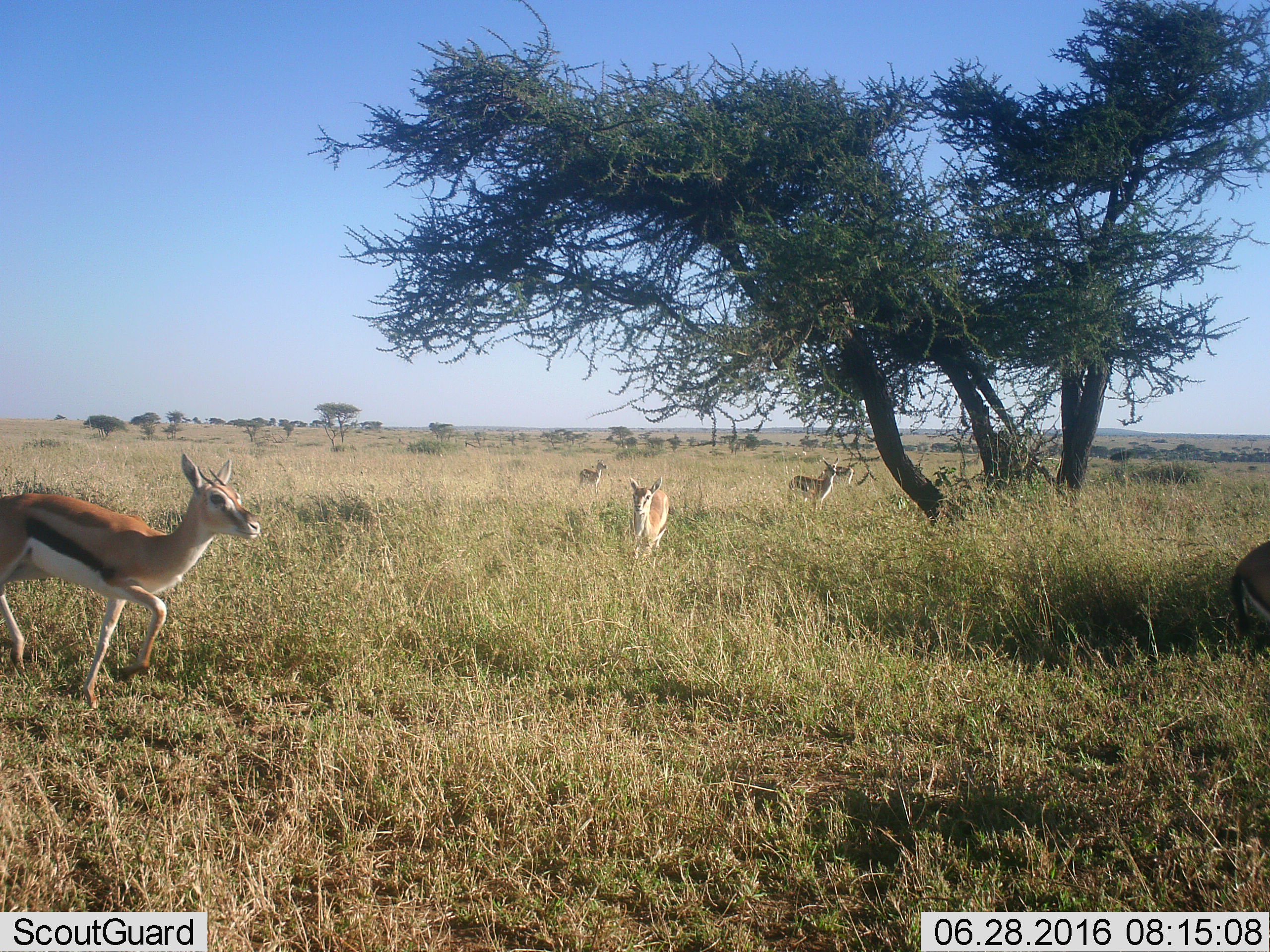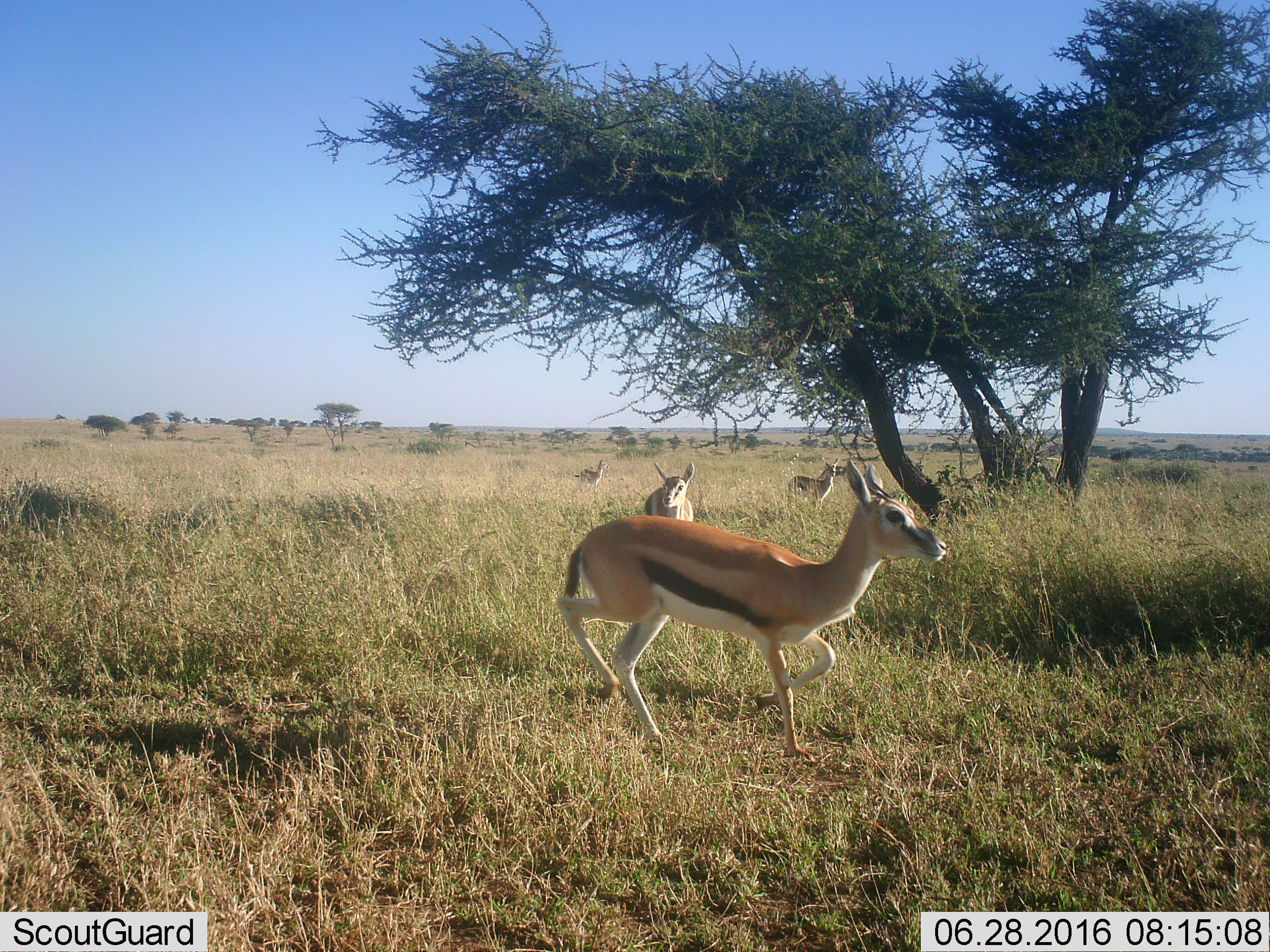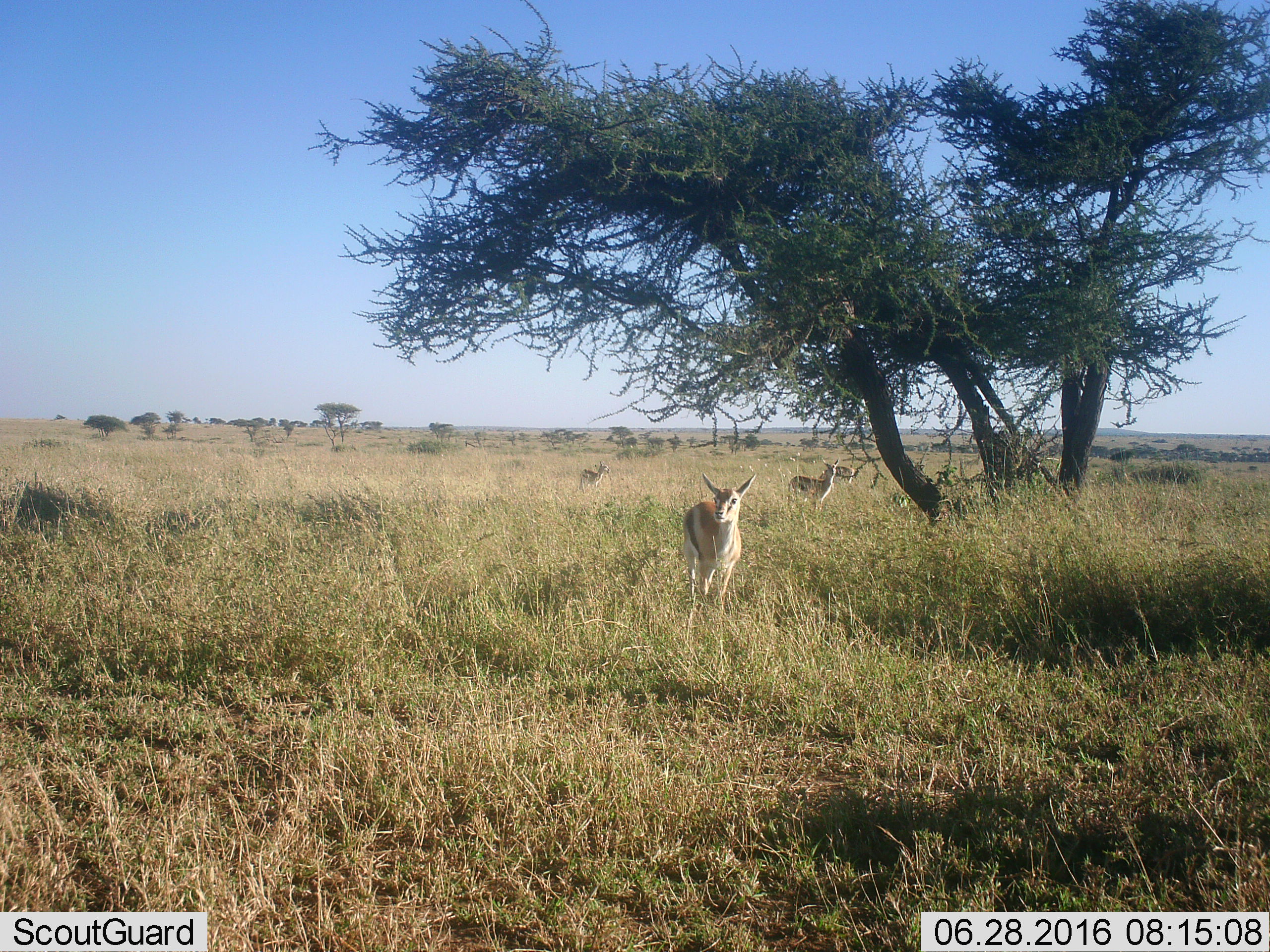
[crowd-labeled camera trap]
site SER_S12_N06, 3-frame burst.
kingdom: Animalia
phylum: Chordata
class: Mammalia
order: Artiodactyla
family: Bovidae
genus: Eudorcas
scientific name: Eudorcas thomsonii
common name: thomson's gazelle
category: gazellethomsons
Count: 6.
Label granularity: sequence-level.